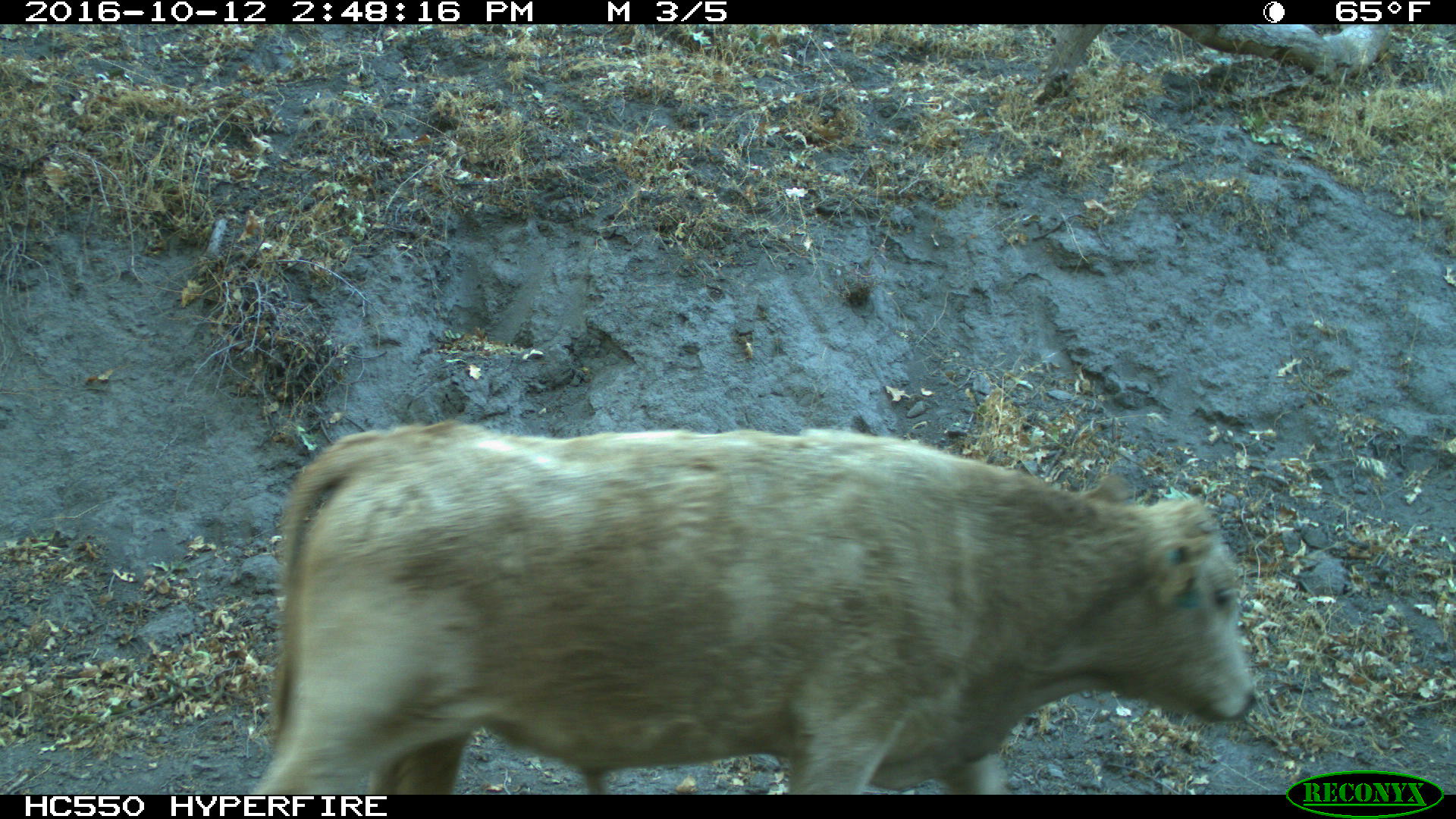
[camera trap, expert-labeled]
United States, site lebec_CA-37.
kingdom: Animalia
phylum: Chordata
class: Mammalia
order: Artiodactyla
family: Bovidae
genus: Bos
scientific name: Bos taurus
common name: domestic cow